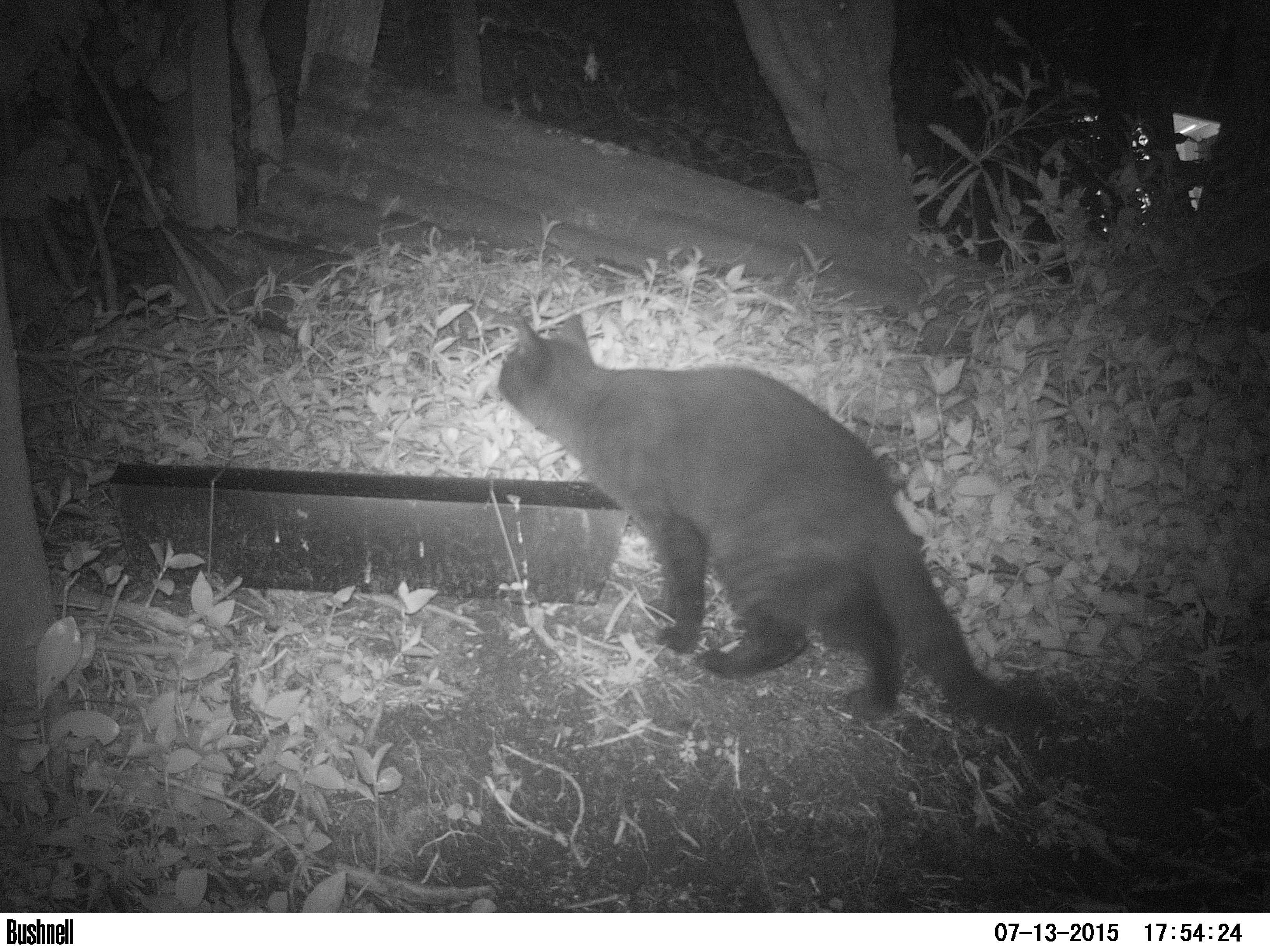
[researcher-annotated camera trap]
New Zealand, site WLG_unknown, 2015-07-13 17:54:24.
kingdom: Animalia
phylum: Chordata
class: Mammalia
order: Carnivora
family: Felidae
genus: Felis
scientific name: Felis catus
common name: domestic cat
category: cat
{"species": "cat (domestic cat) (Felis catus)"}